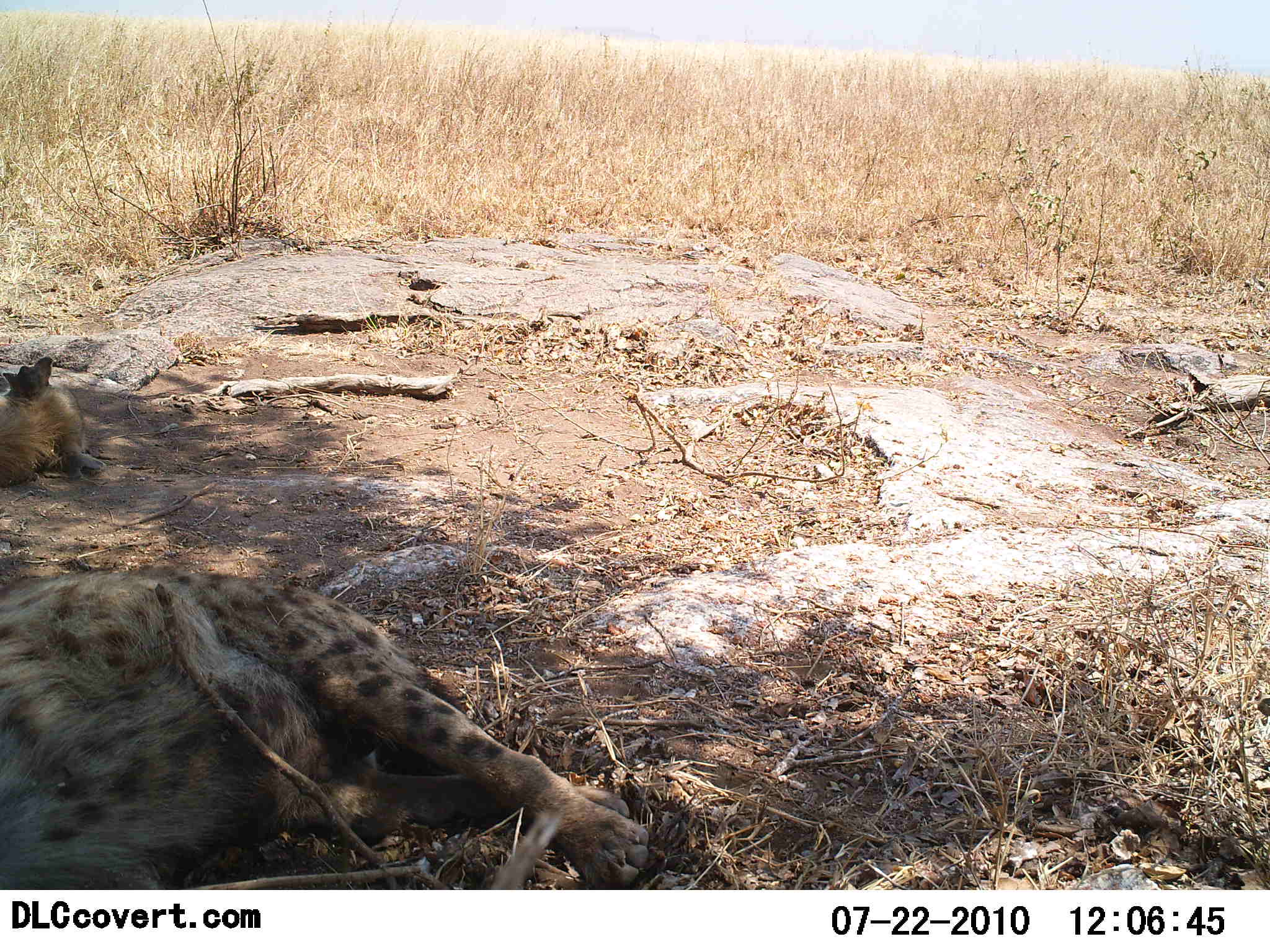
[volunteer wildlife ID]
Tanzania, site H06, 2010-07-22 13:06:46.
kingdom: Animalia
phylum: Chordata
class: Mammalia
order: Carnivora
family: Hyaenidae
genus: Crocuta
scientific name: Crocuta crocuta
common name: spotted hyena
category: hyenaspotted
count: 2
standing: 0%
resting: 100%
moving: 0%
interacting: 0%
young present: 0%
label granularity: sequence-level